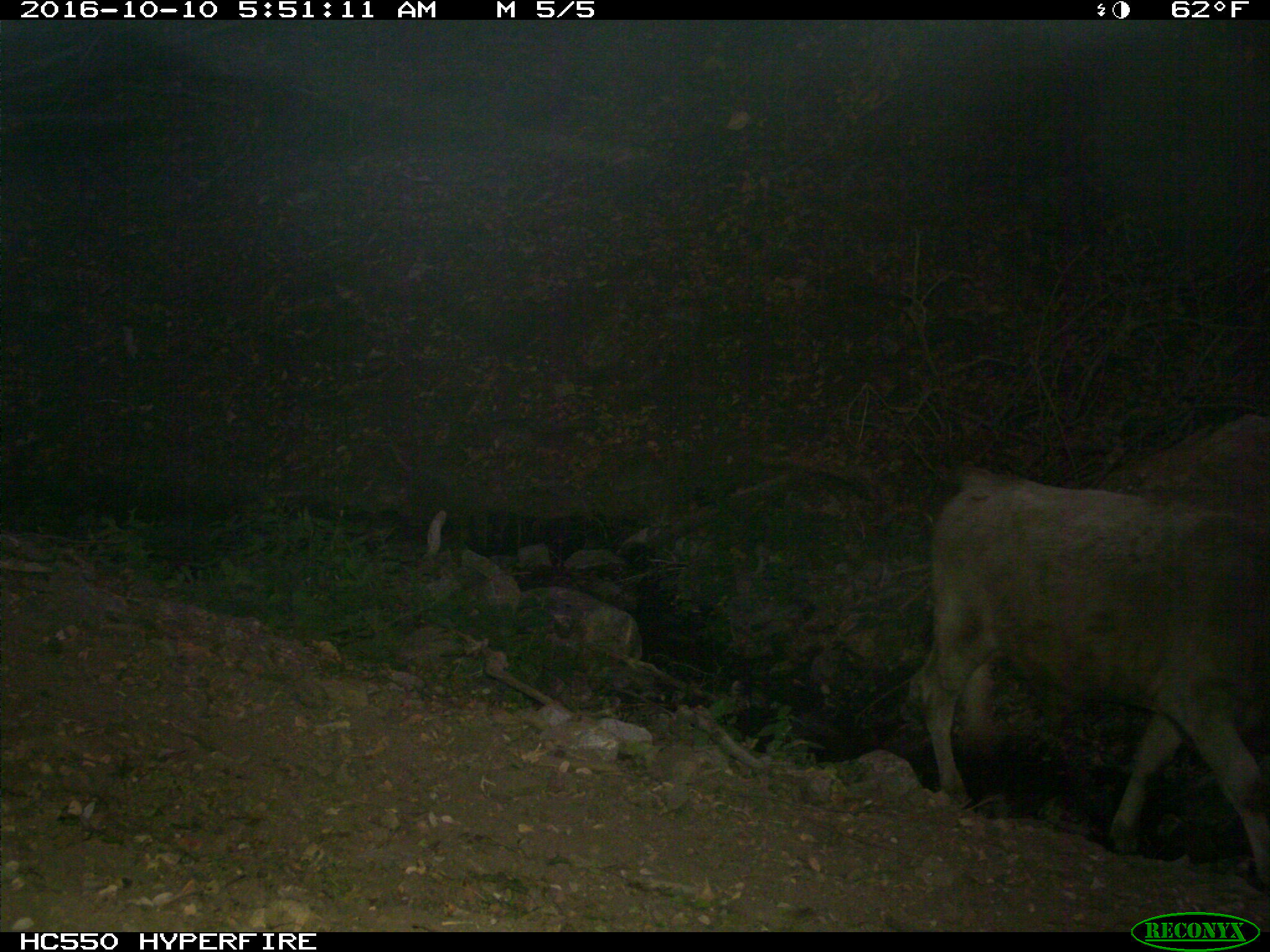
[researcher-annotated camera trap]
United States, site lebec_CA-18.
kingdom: Animalia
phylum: Chordata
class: Mammalia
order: Artiodactyla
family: Bovidae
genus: Bos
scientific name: Bos taurus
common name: domestic cow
Bos taurus (domestic cow).